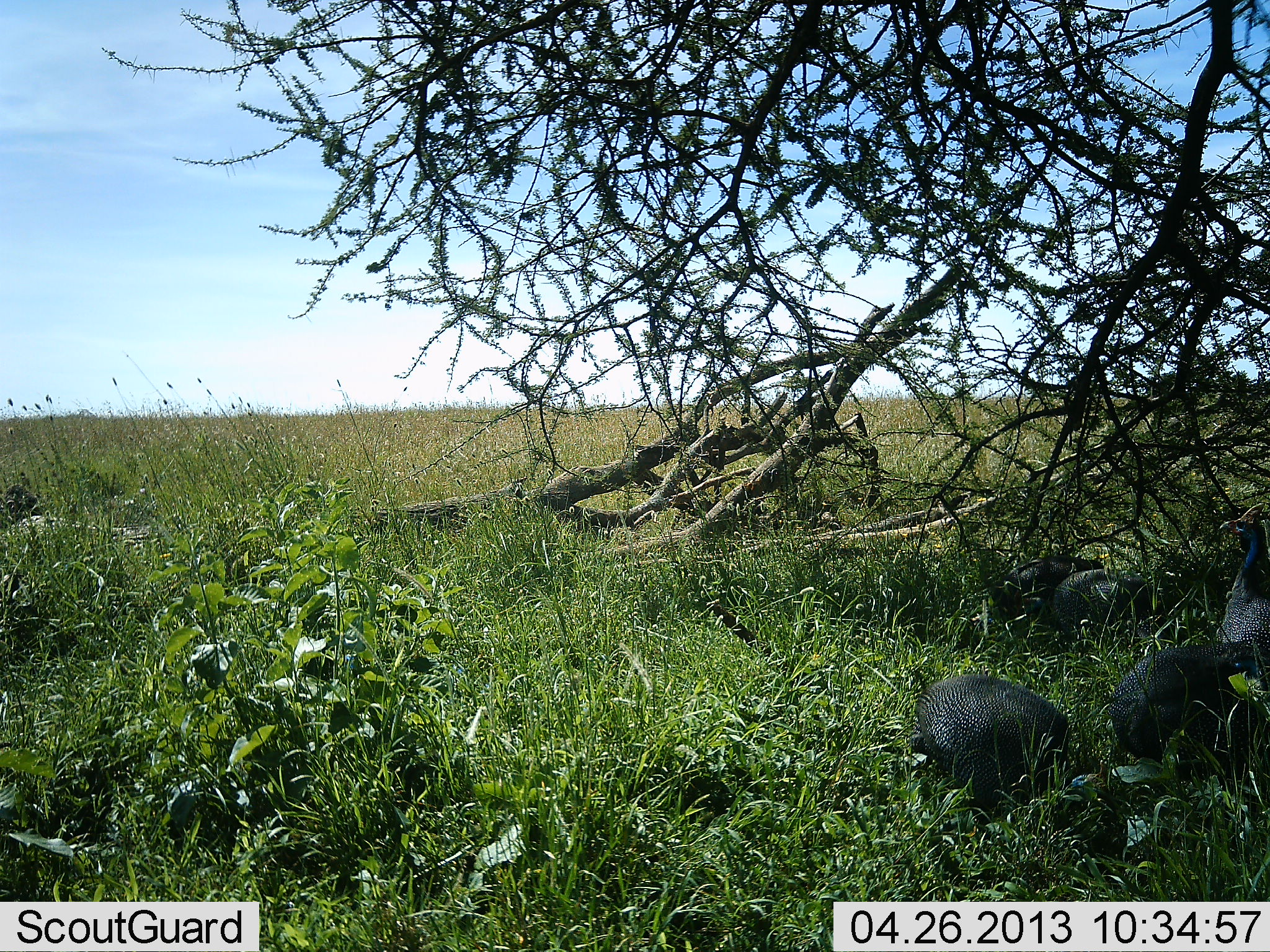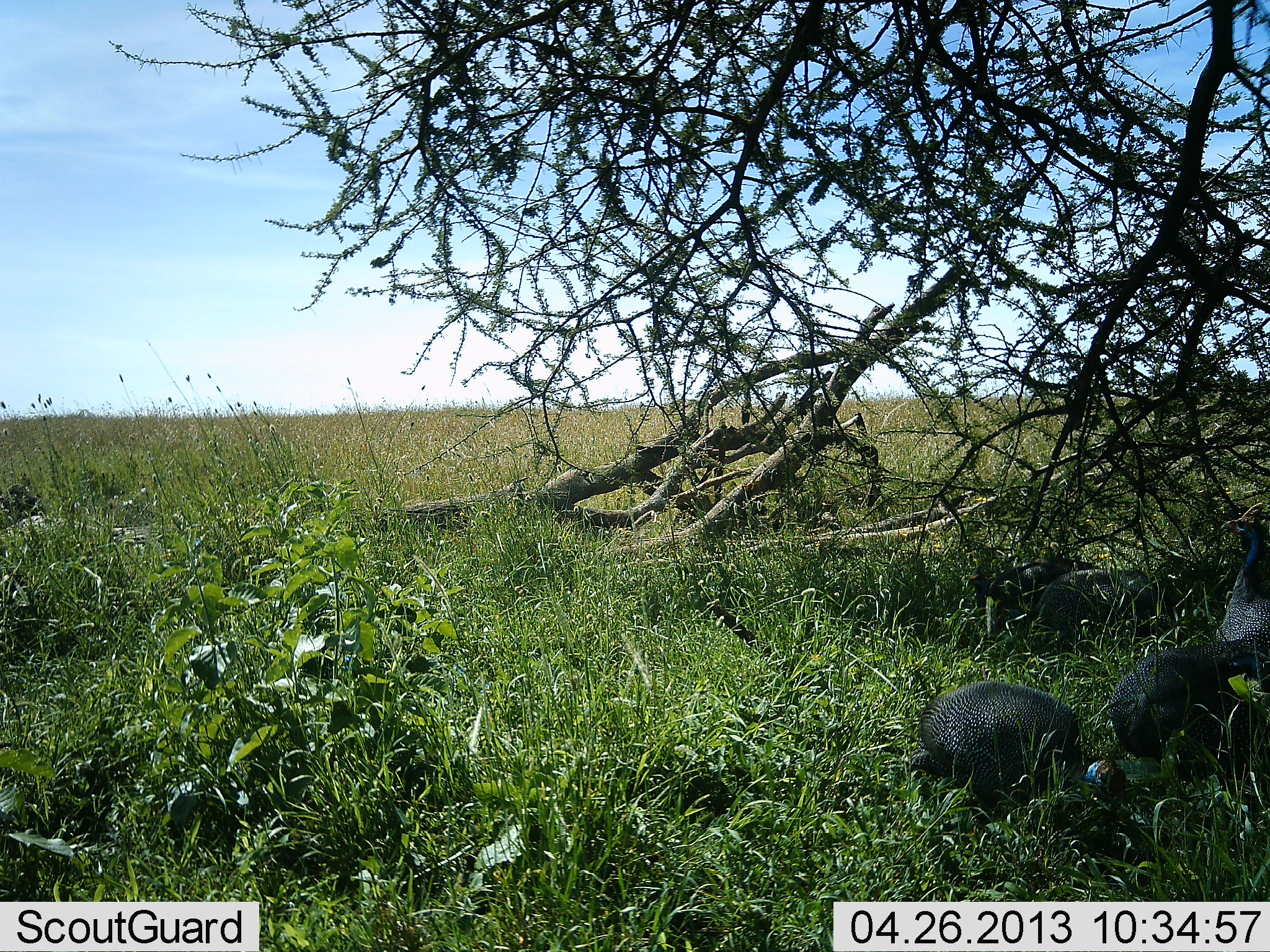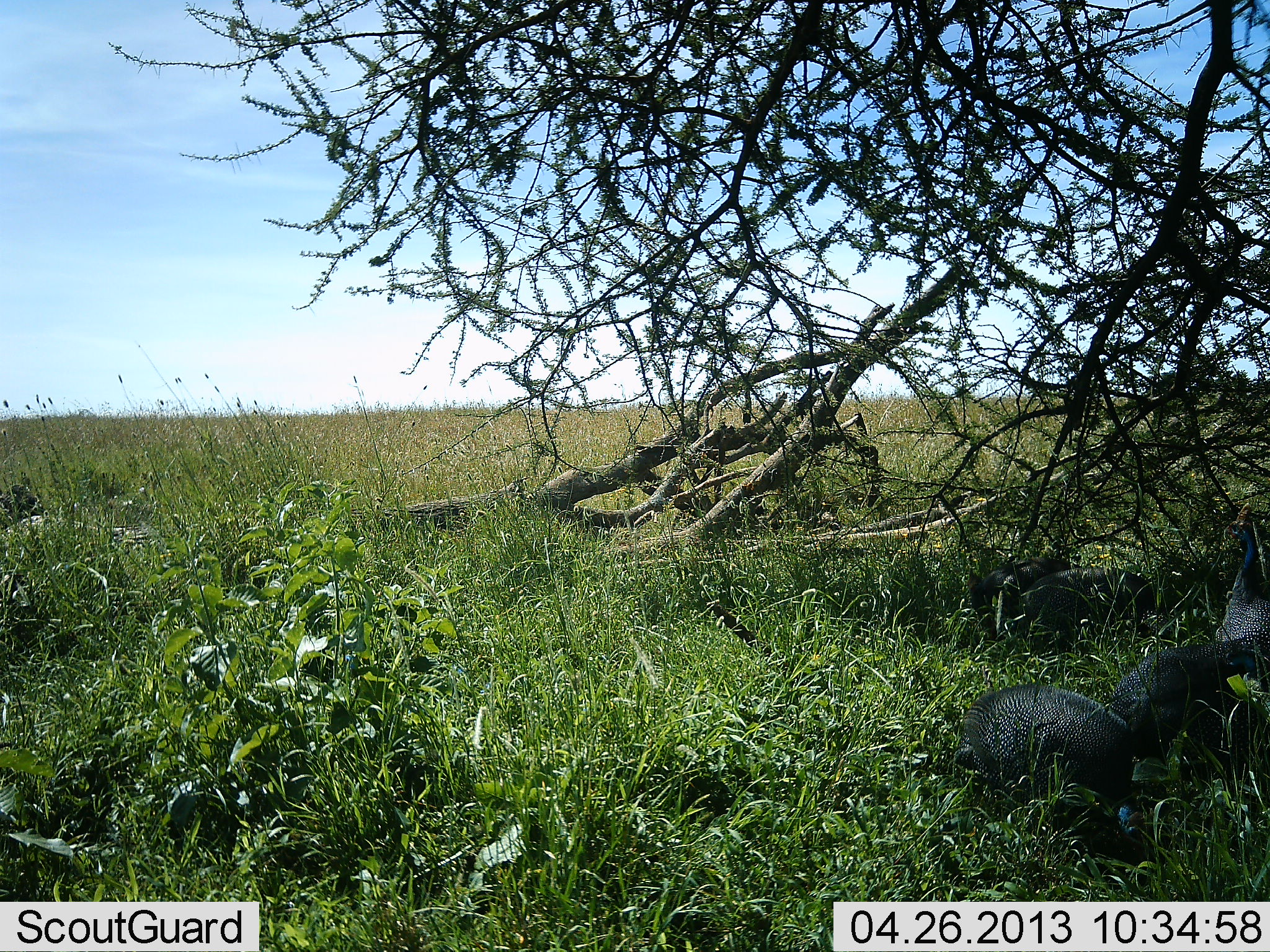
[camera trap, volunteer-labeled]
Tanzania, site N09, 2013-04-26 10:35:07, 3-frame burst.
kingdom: Animalia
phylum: Chordata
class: Aves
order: Galliformes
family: Numididae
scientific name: Numididae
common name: guinea fowl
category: guineafowl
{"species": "guineafowl (guinea fowl) (Numididae)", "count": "4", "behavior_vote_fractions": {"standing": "30%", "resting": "20%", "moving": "0%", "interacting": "0%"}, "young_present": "0%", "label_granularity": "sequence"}